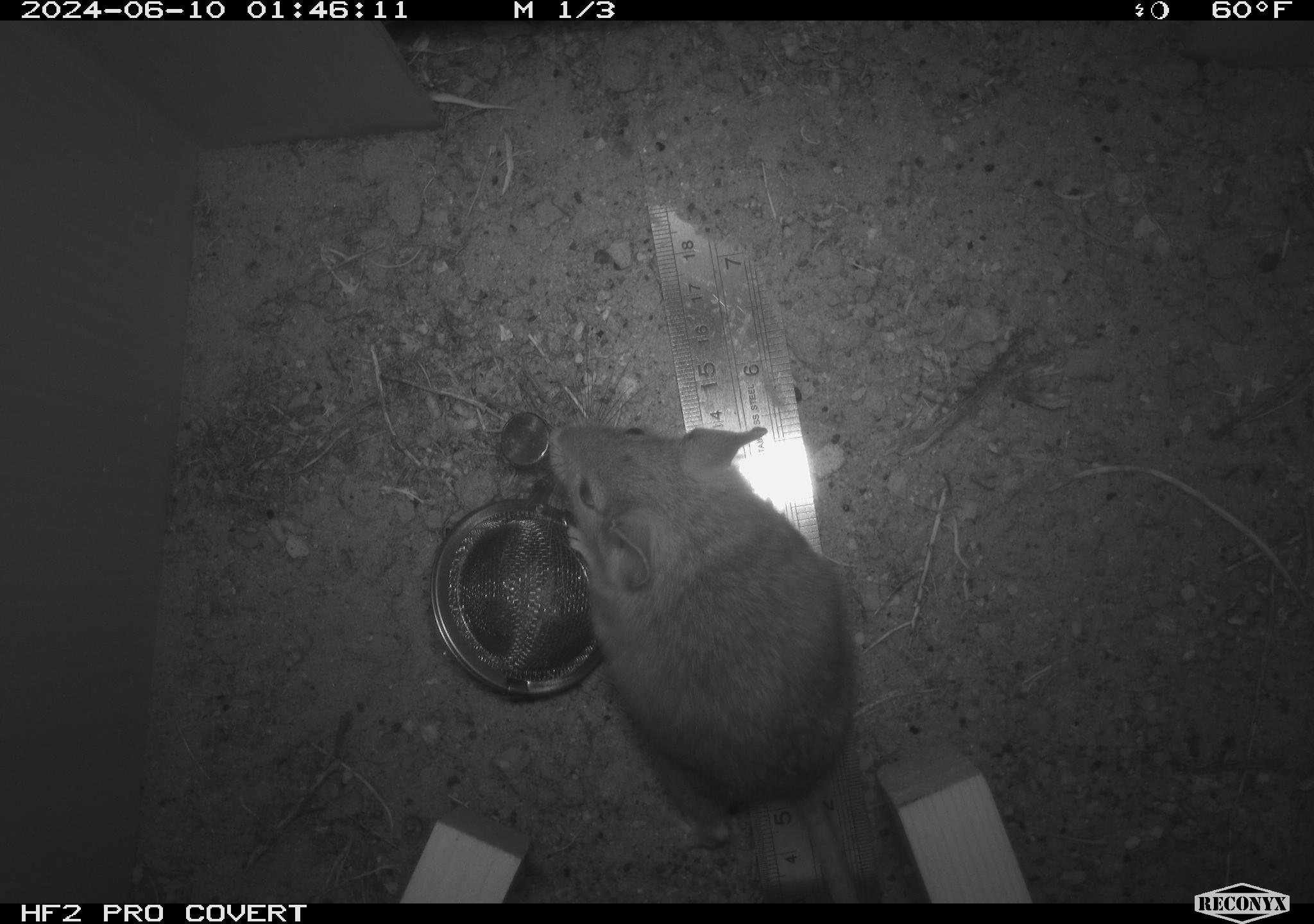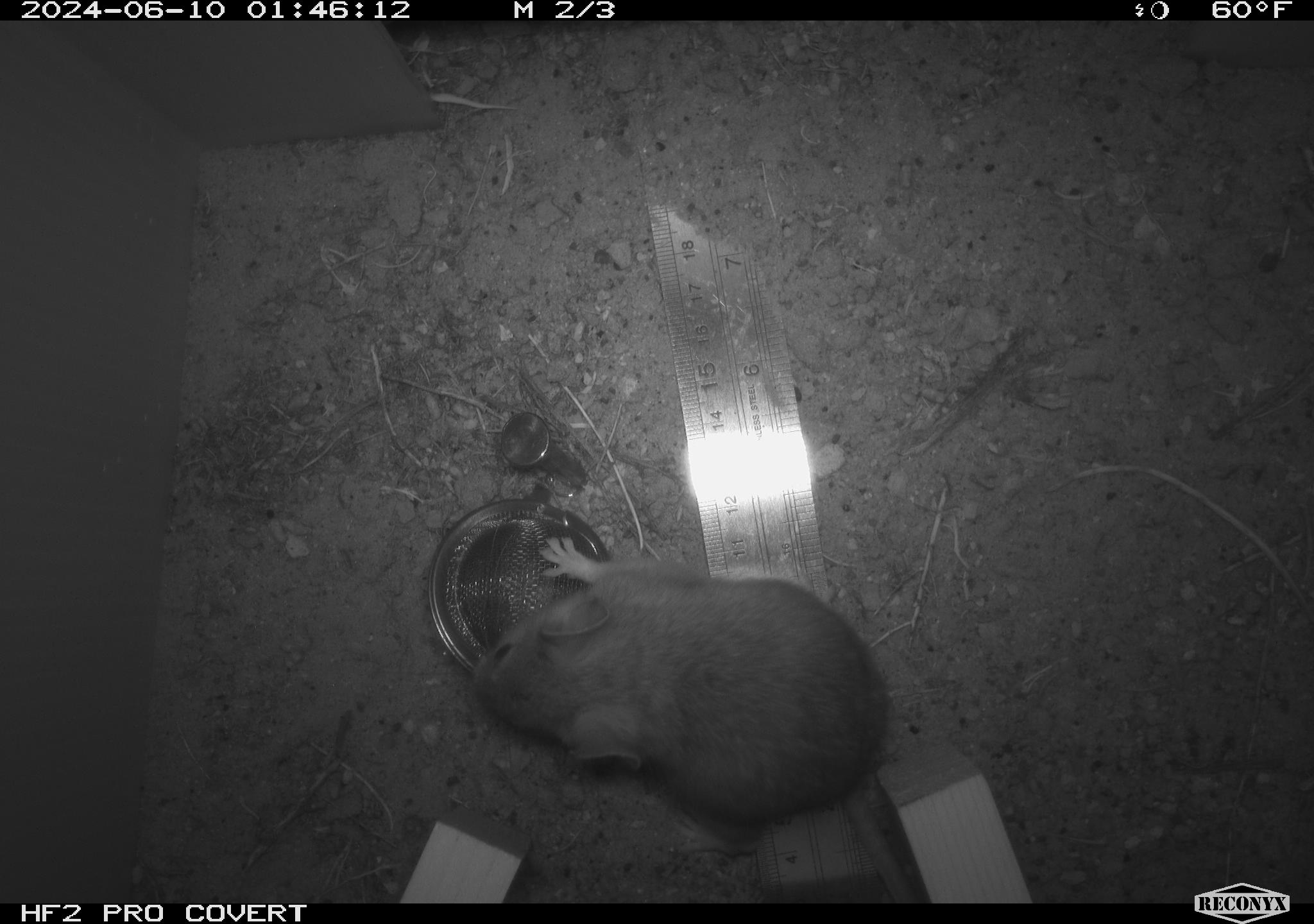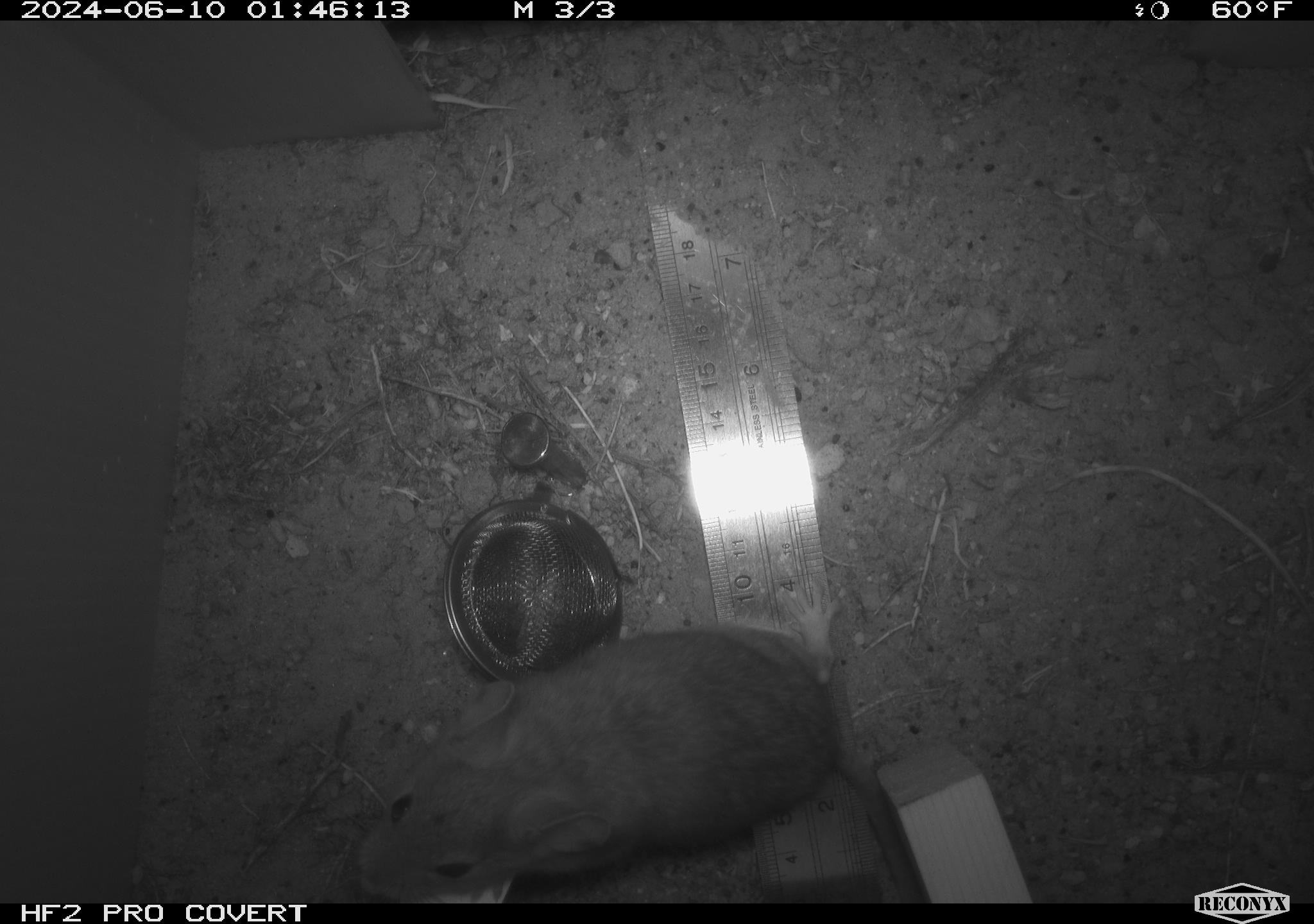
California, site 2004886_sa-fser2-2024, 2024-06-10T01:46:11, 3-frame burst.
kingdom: Animalia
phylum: Chordata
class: Mammalia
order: Rodentia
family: Cricetidae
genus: Neotoma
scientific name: Neotoma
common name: pack rat or woodrat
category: neotoma species